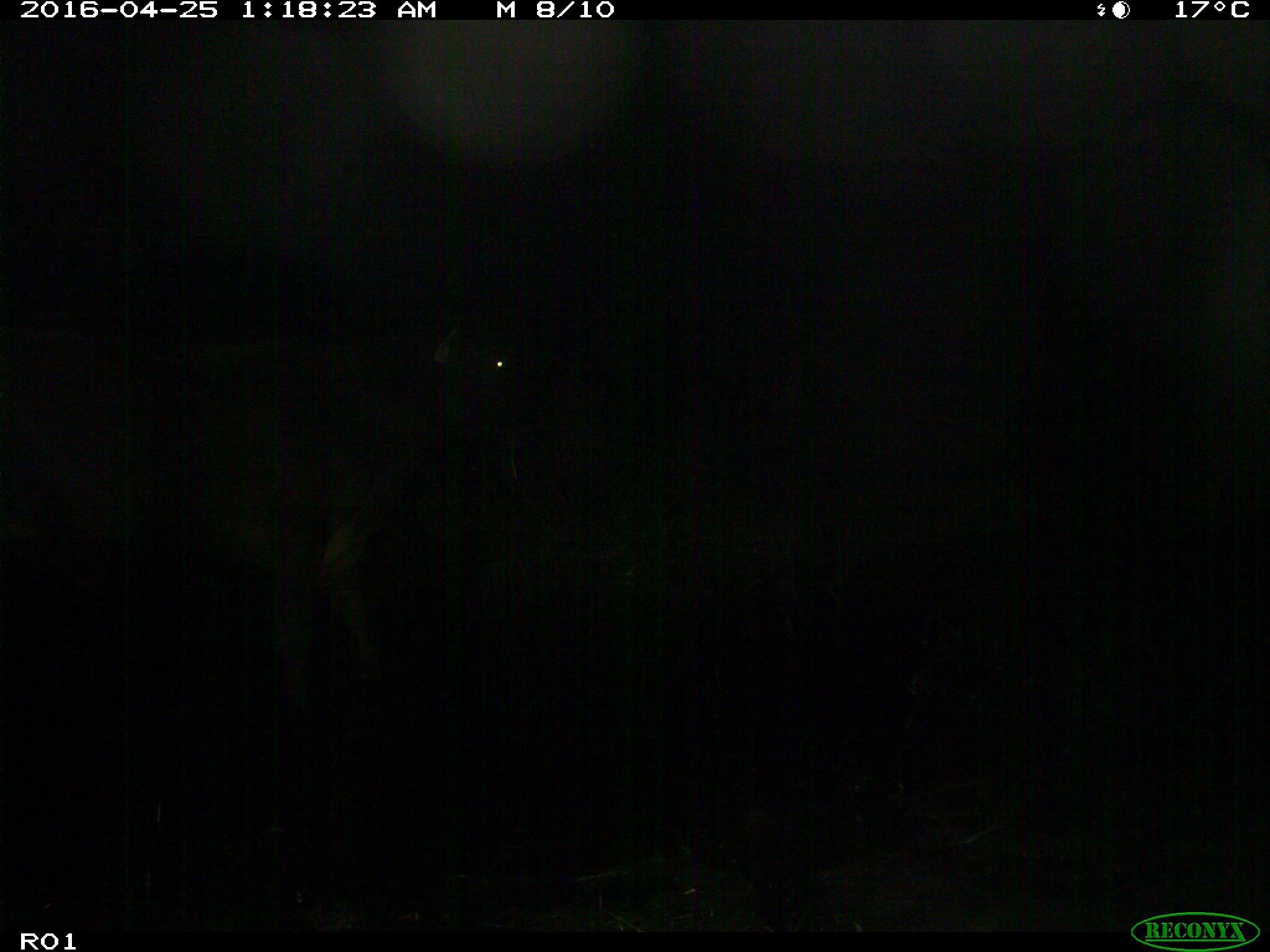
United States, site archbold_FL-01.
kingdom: Animalia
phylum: Chordata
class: Mammalia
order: Artiodactyla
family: Bovidae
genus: Bos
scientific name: Bos taurus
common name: domestic cow